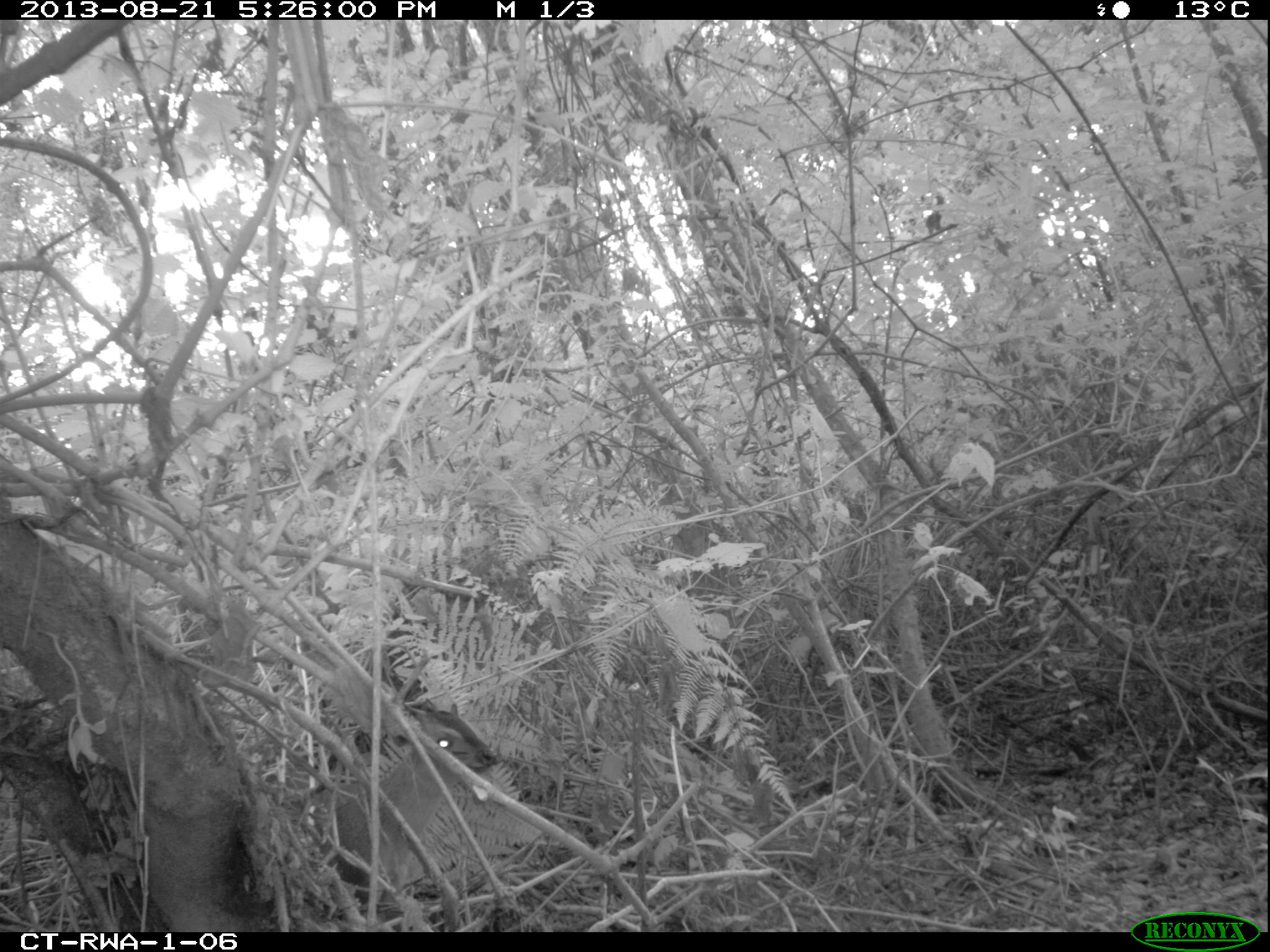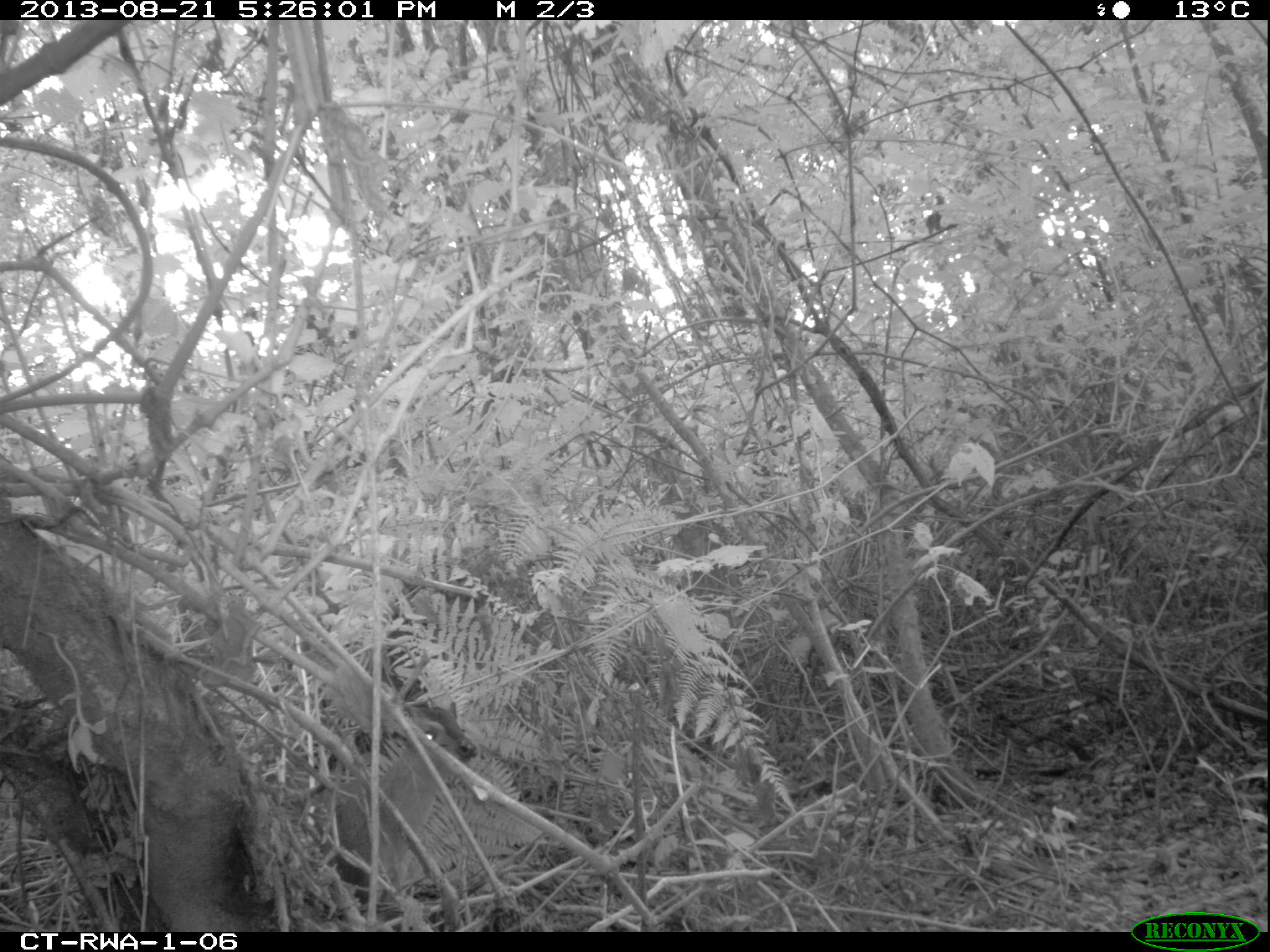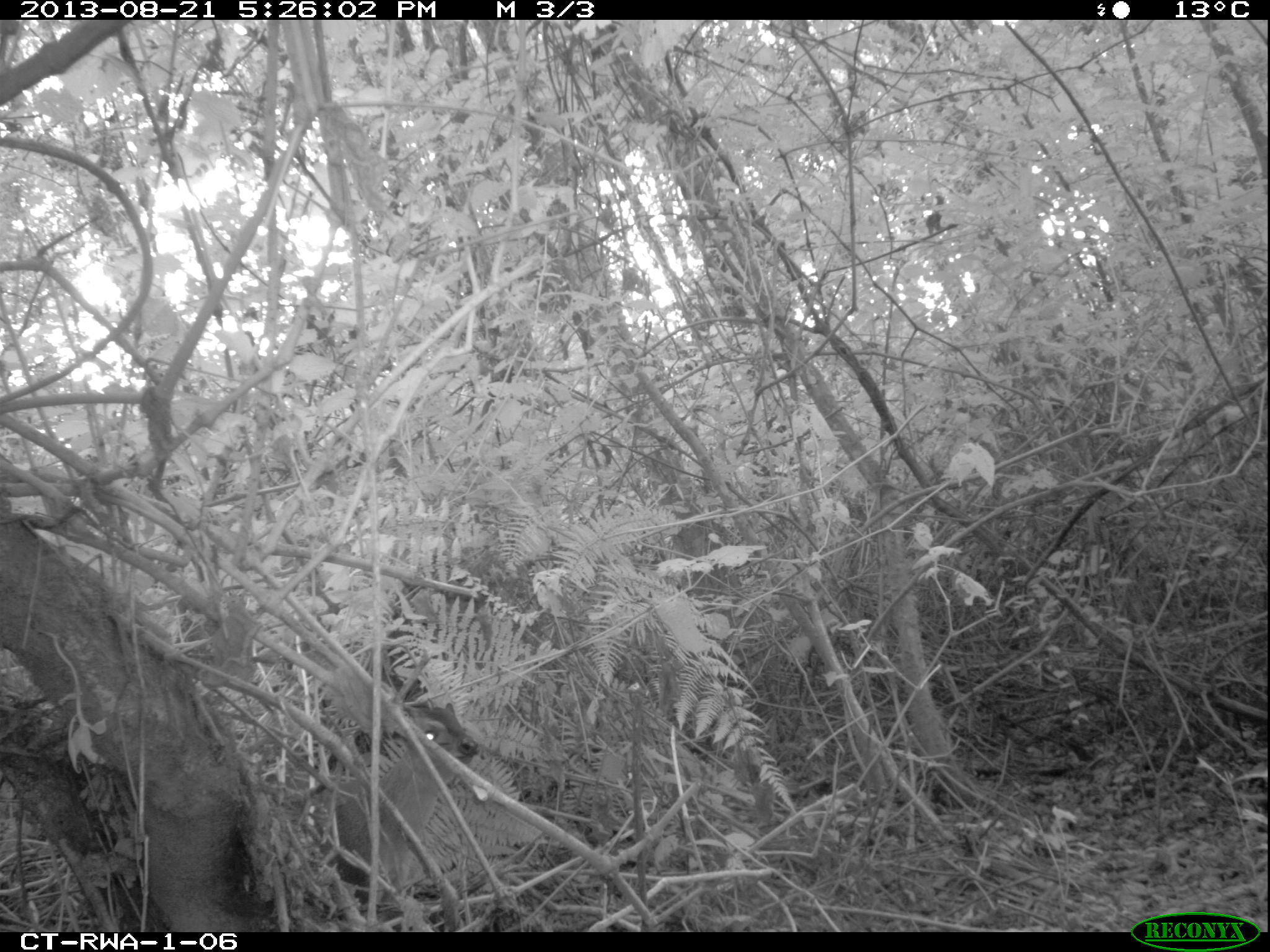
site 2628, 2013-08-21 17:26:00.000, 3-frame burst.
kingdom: Animalia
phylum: Chordata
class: Mammalia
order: Artiodactyla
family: Bovidae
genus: Cephalophus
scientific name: Cephalophus nigrifrons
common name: black-fronted duiker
Cephalophus nigrifrons (black-fronted duiker), count 1.